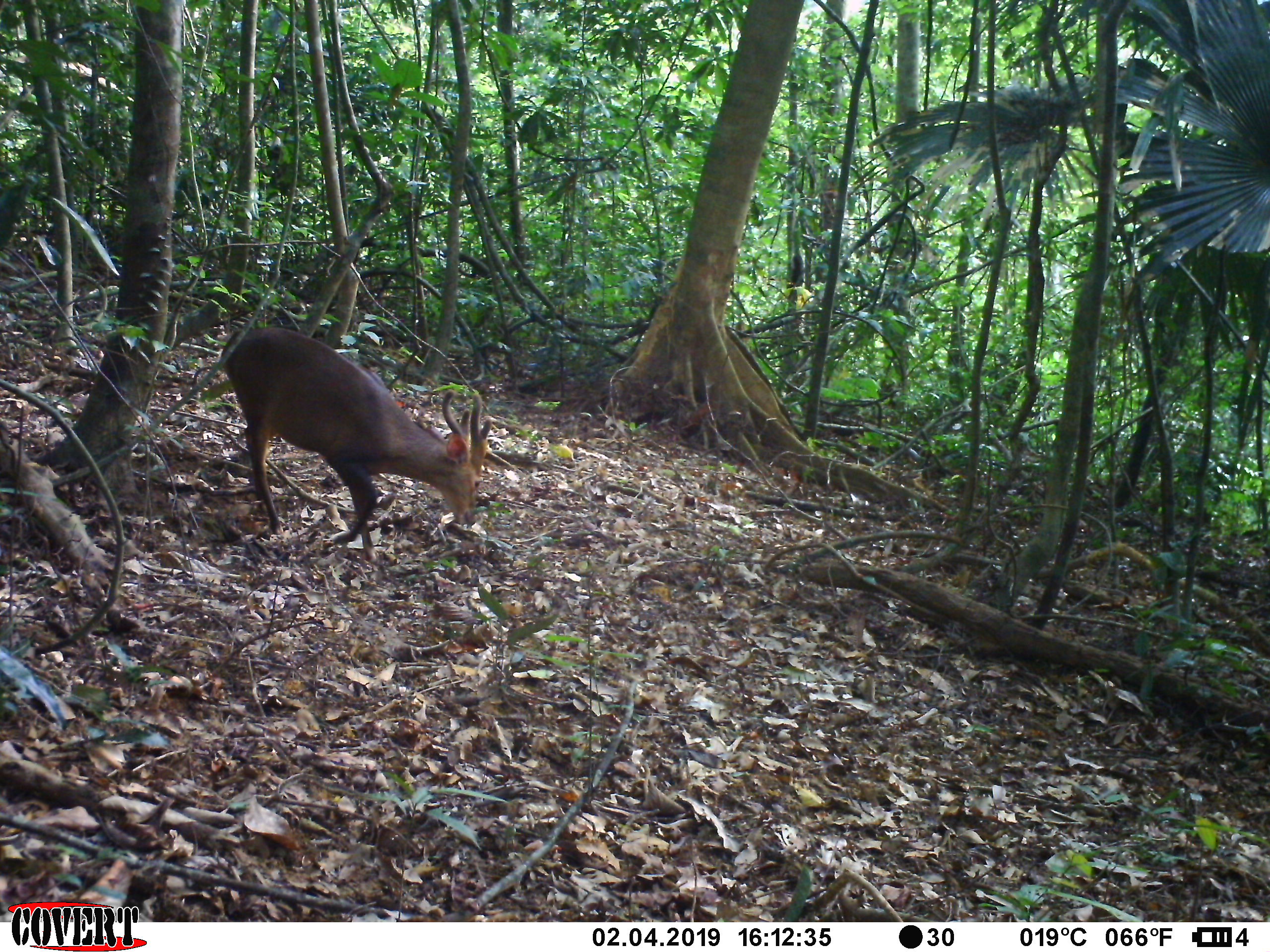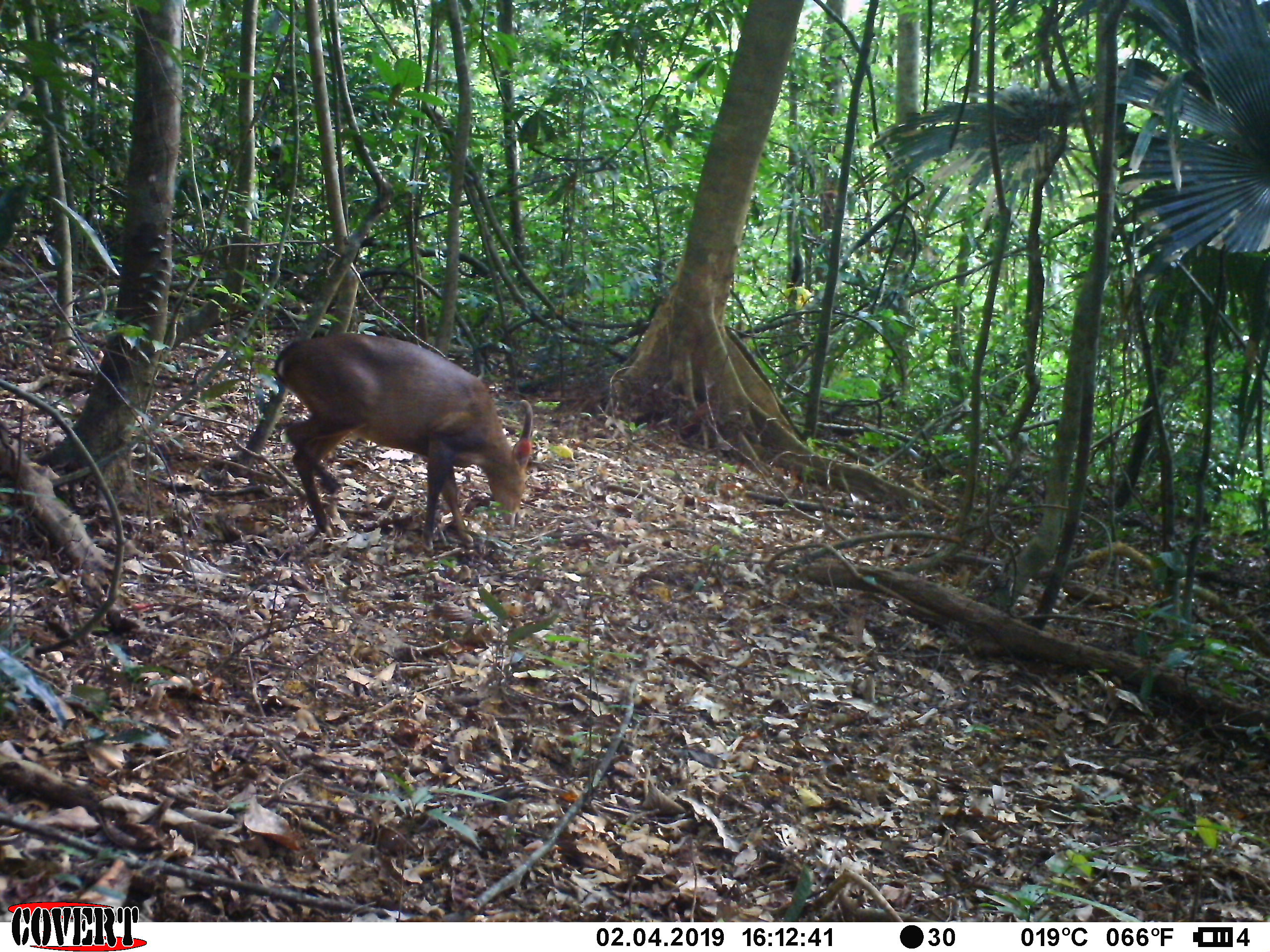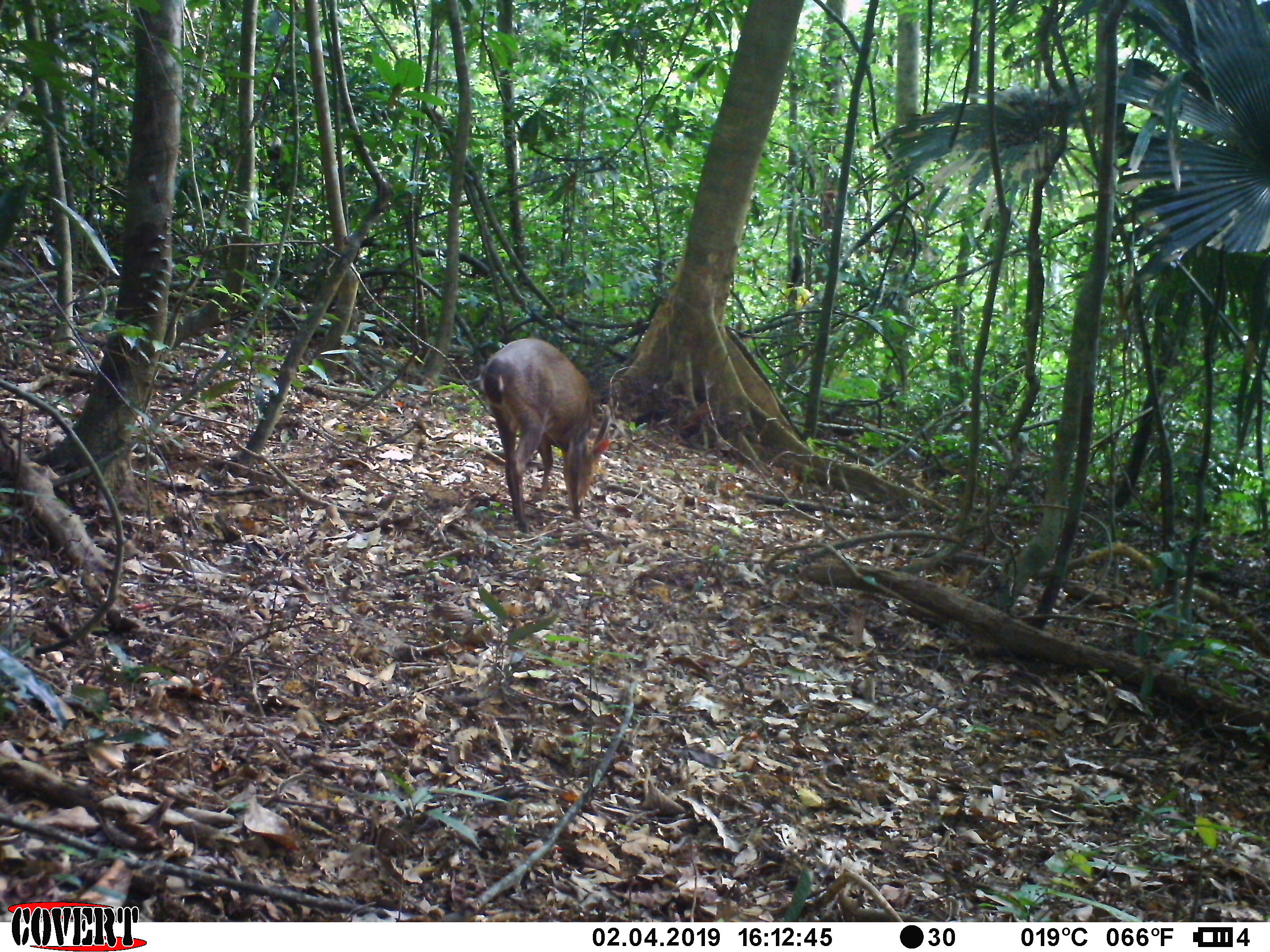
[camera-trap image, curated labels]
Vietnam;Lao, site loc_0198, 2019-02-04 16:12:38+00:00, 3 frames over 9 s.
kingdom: Animalia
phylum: Chordata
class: Mammalia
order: Artiodactyla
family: Cervidae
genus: Muntiacus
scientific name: Muntiacus vuquangensis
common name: large-antlered muntjac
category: large antlered muntjac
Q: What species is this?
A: Large antlered muntjac (large-antlered muntjac) (Muntiacus vuquangensis).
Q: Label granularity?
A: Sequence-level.